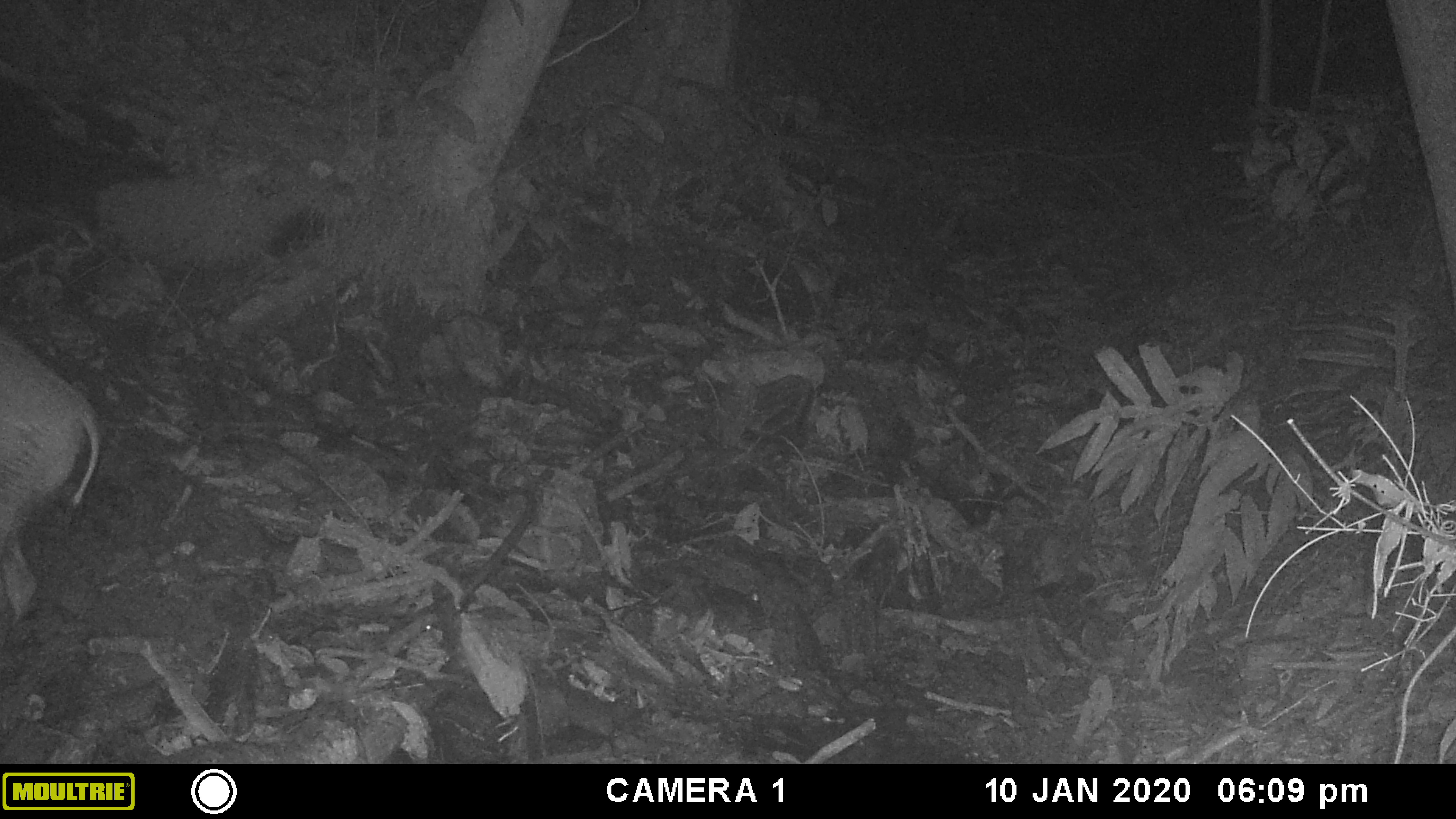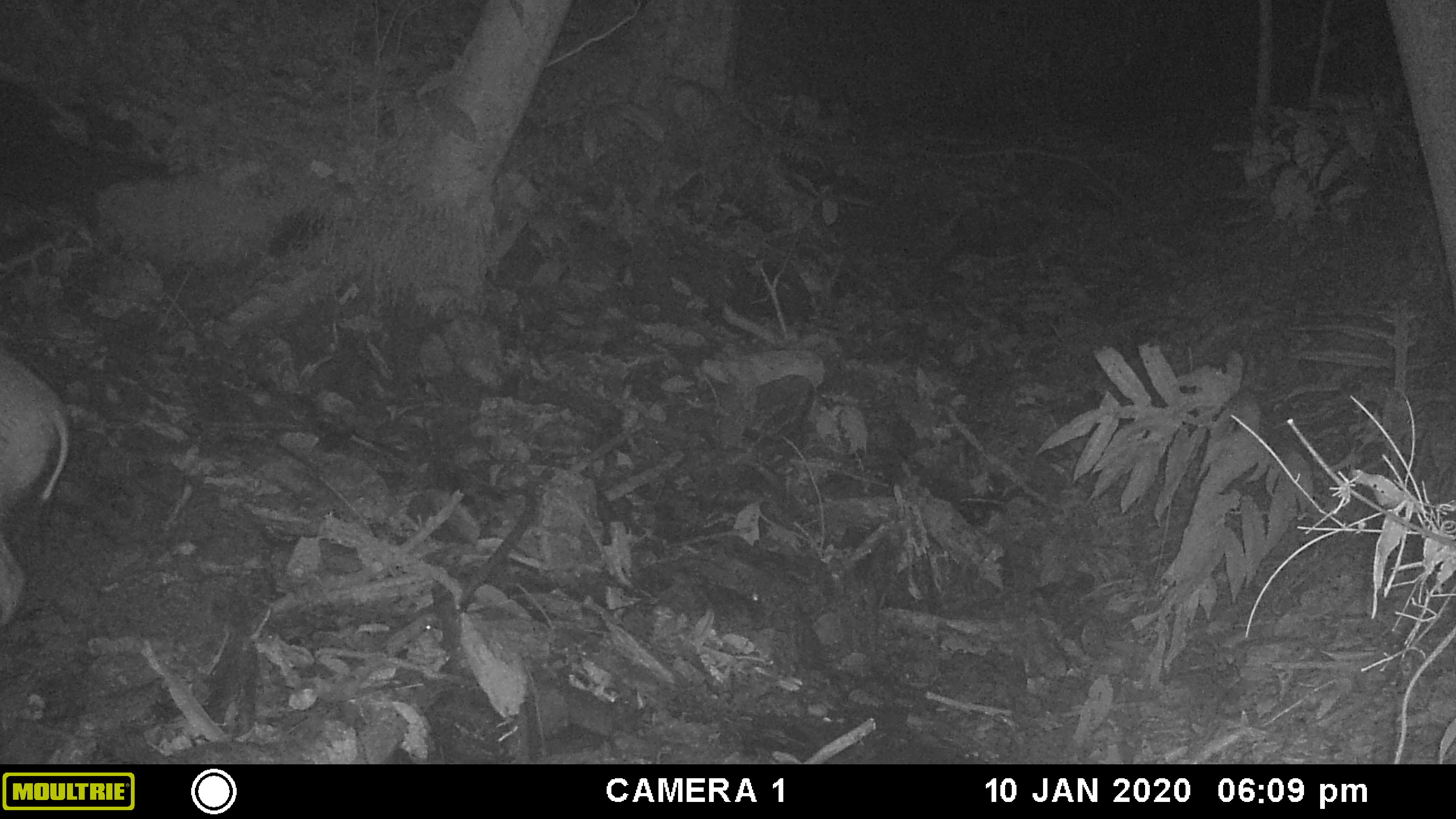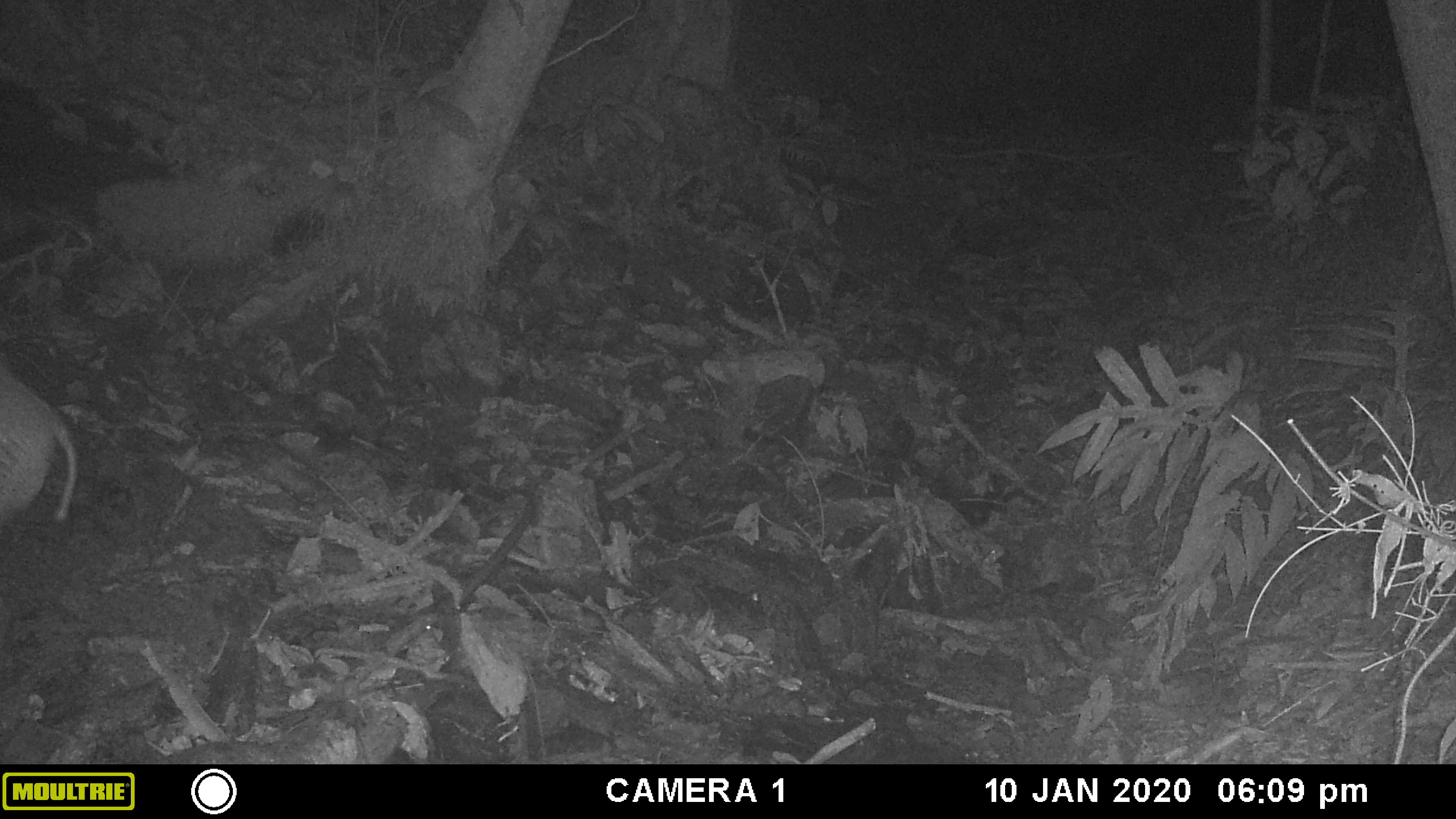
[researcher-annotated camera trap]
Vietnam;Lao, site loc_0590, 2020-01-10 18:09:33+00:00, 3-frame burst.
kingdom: Animalia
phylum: Chordata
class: Mammalia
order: Artiodactyla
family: Suidae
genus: Sus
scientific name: Sus scrofa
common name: eurasian wild pig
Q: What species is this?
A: Eurasian wild pig (Sus scrofa).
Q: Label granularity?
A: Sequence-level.